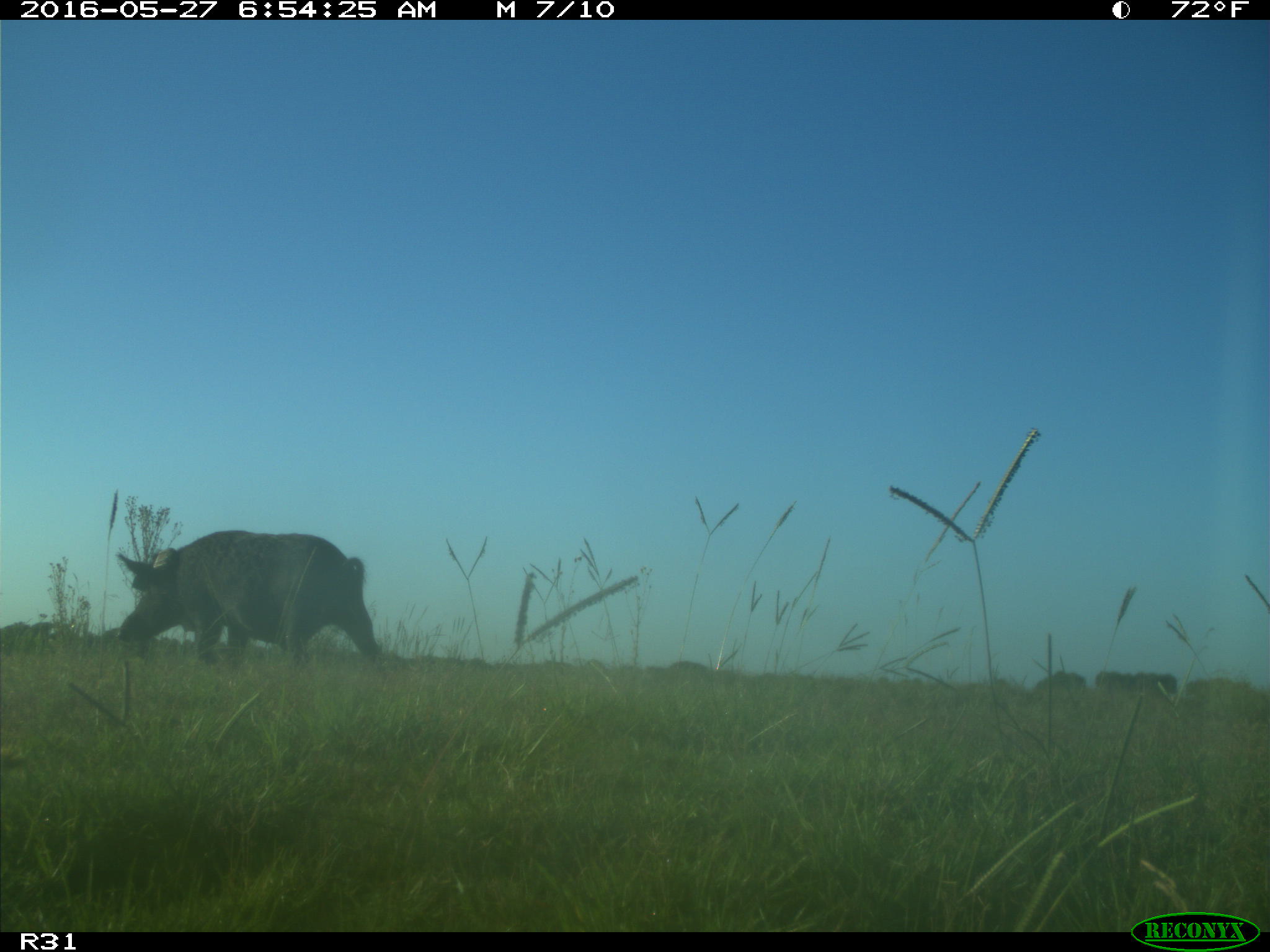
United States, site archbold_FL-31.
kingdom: Animalia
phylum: Chordata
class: Mammalia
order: Artiodactyla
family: Suidae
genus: Sus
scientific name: Sus scrofa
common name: wild boar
Sus scrofa (wild boar).